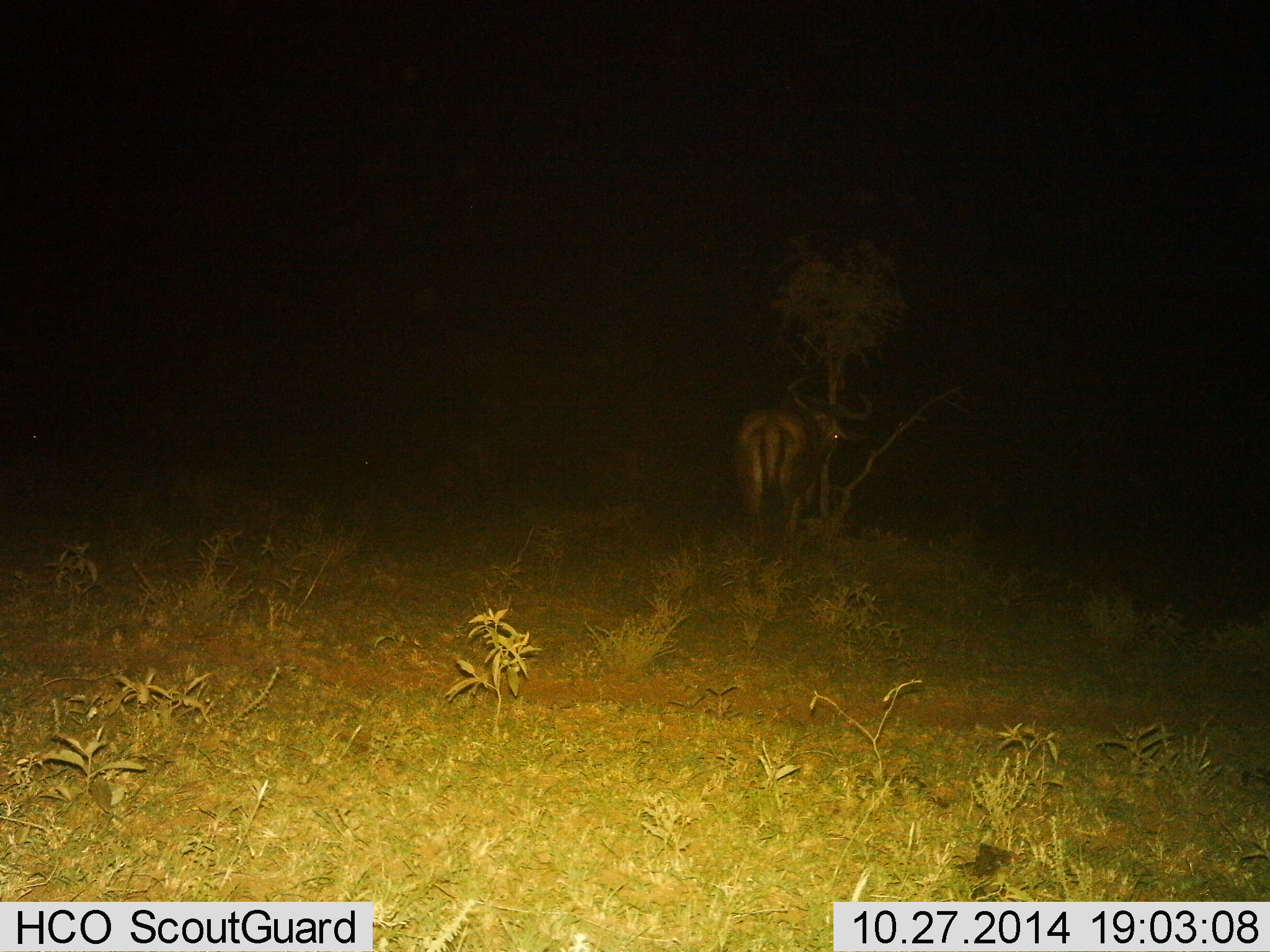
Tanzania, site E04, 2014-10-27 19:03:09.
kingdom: Animalia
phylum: Chordata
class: Mammalia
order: Artiodactyla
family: Bovidae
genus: Connochaetes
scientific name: Connochaetes taurinus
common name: blue wildebeest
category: wildebeest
Wildebeest (blue wildebeest) (Connochaetes taurinus), count 1. Behavior (volunteer vote fractions): standing 90%, resting 0%, moving 10%, interacting 0%. Young present (vote fraction): 0%. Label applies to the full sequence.